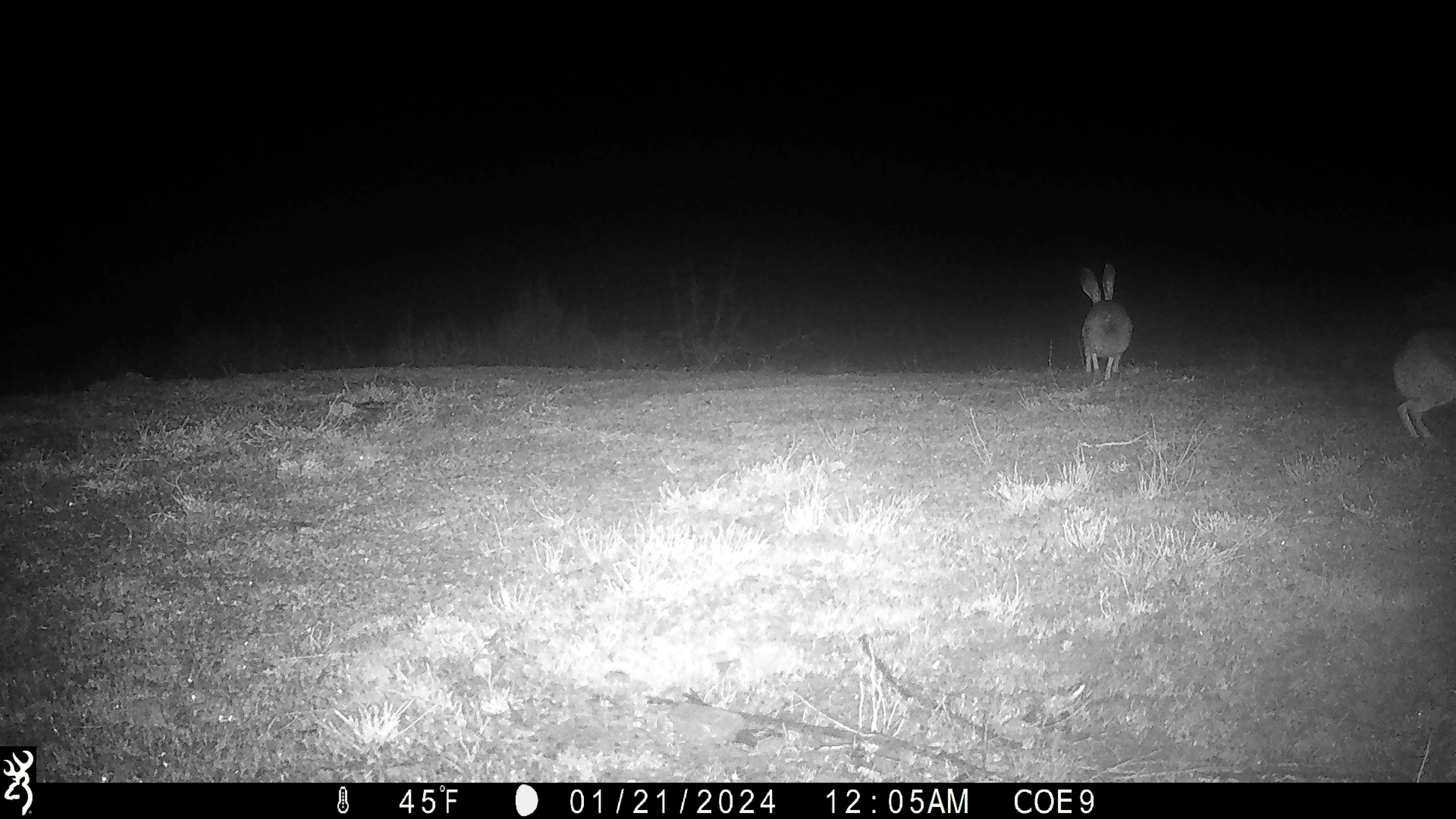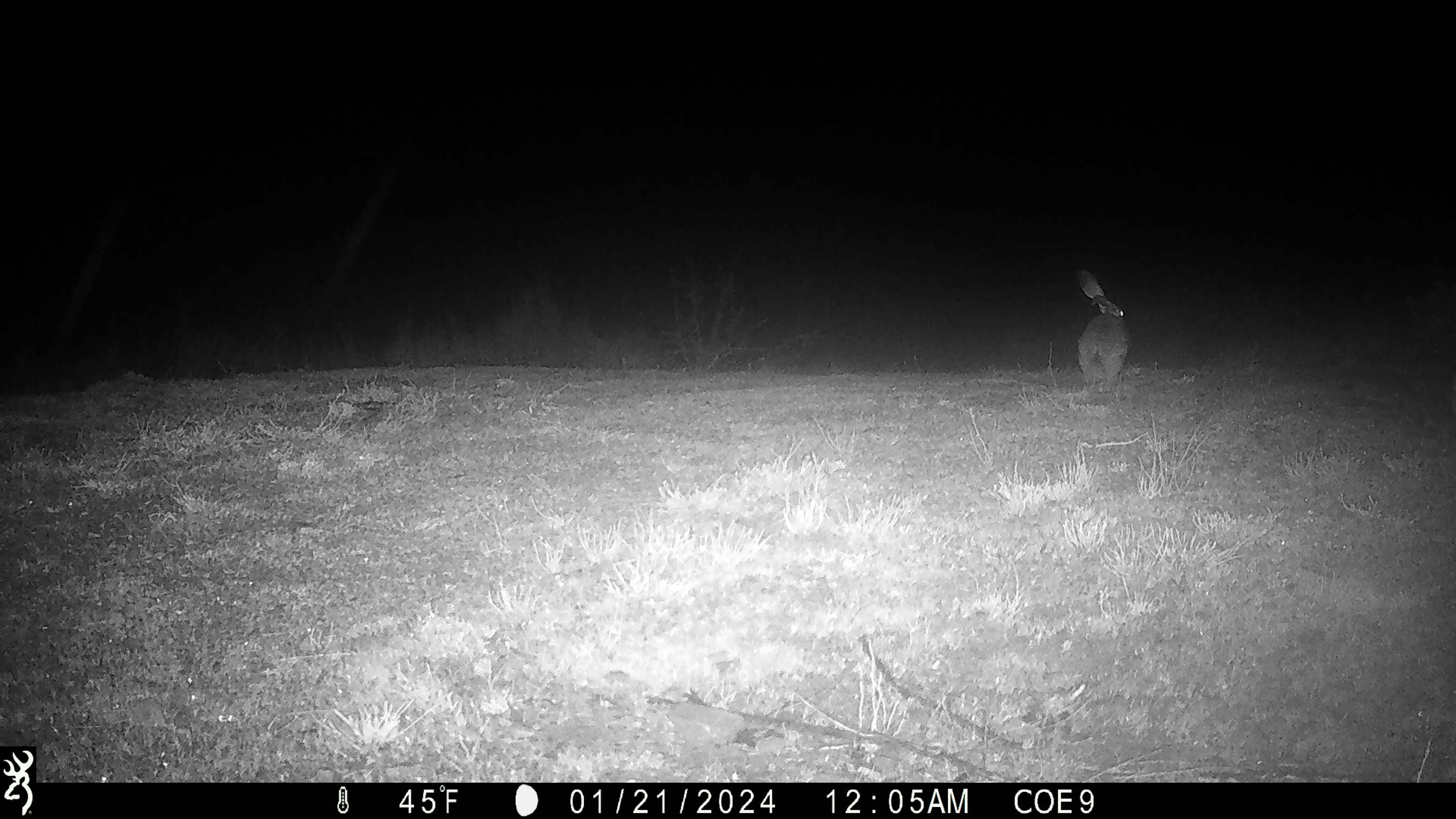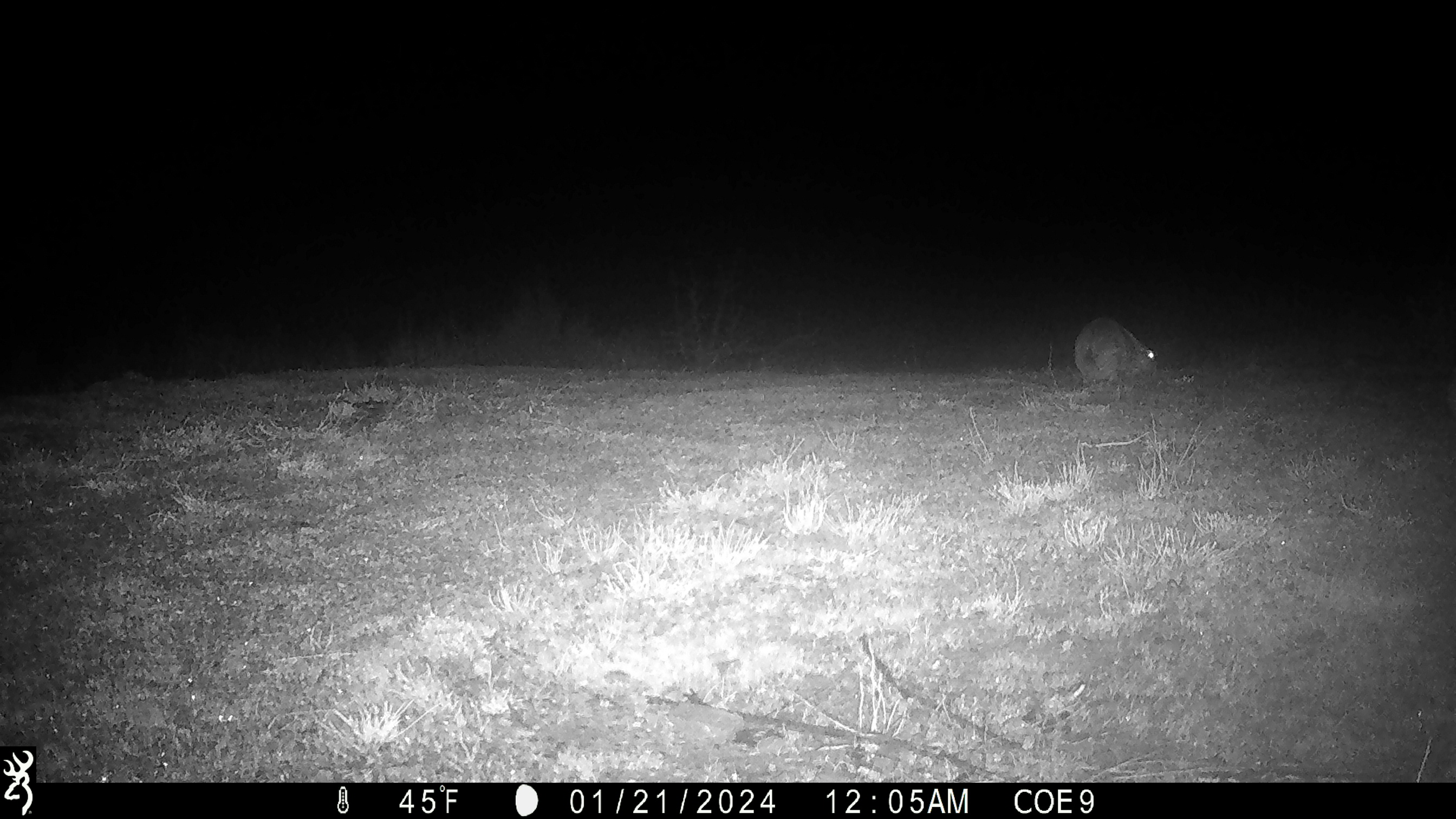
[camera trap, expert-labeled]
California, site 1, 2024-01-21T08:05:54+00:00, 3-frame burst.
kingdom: Animalia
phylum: Chordata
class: Mammalia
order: Lagomorpha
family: Leporidae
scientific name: Leporidae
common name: rabbit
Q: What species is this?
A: Rabbit (Leporidae).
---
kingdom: Animalia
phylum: Chordata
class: Mammalia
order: Lagomorpha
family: Leporidae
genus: Lepus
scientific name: Lepus californicus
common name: black-tailed jackrabbit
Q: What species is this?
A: Black-tailed jackrabbit (Lepus californicus).